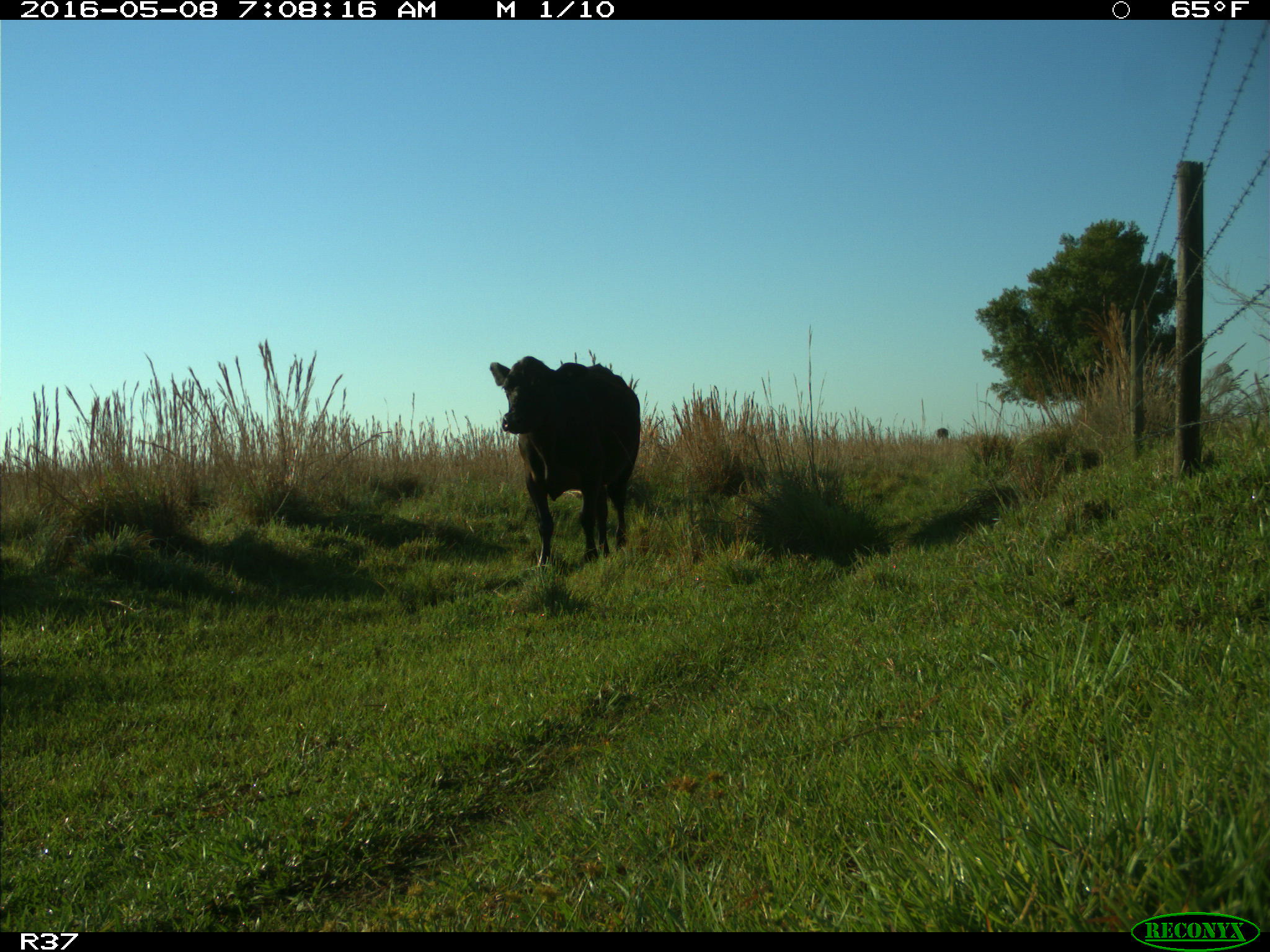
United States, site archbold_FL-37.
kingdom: Animalia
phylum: Chordata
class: Mammalia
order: Artiodactyla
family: Bovidae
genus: Bos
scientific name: Bos taurus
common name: domestic cow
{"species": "Bos taurus (domestic cow)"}